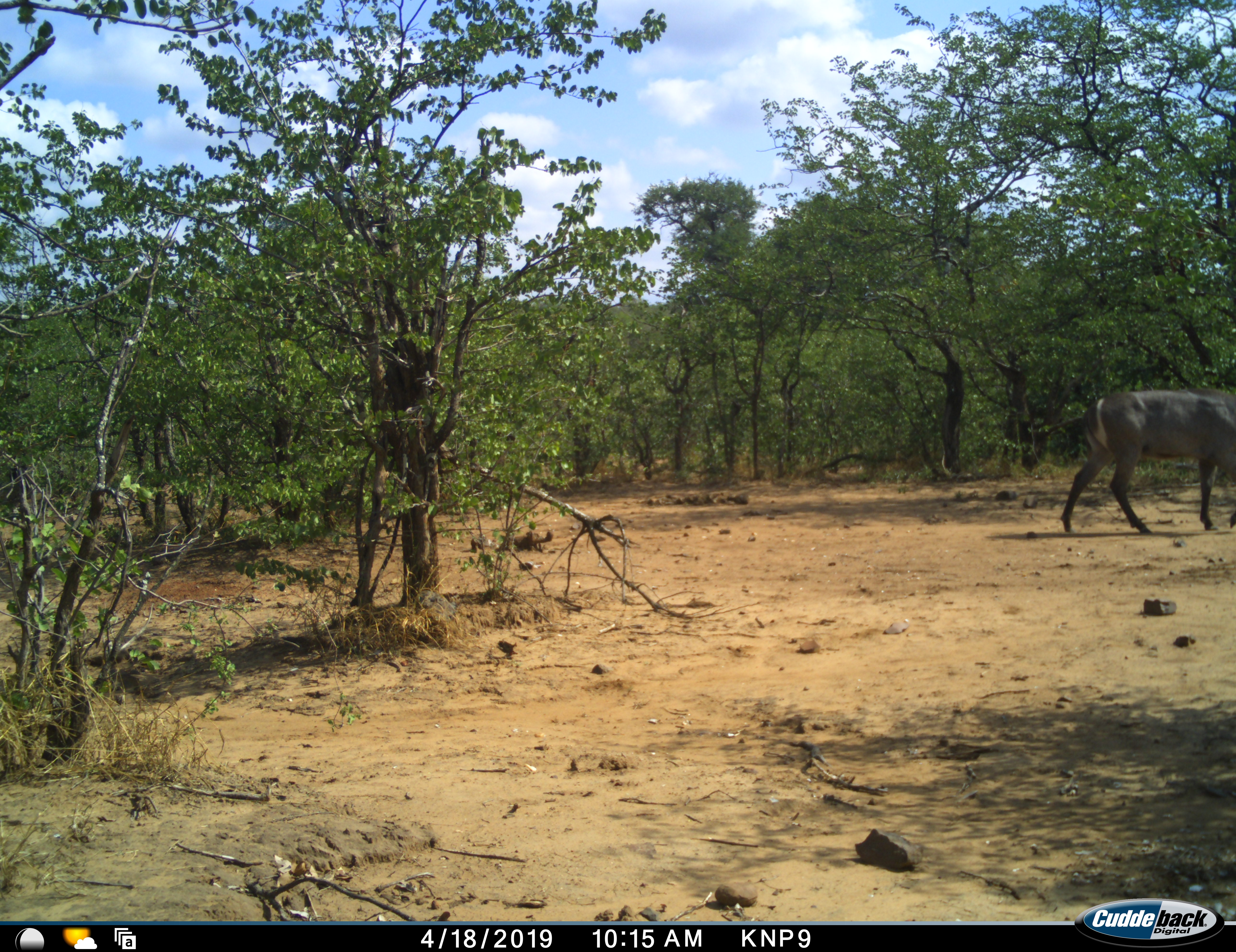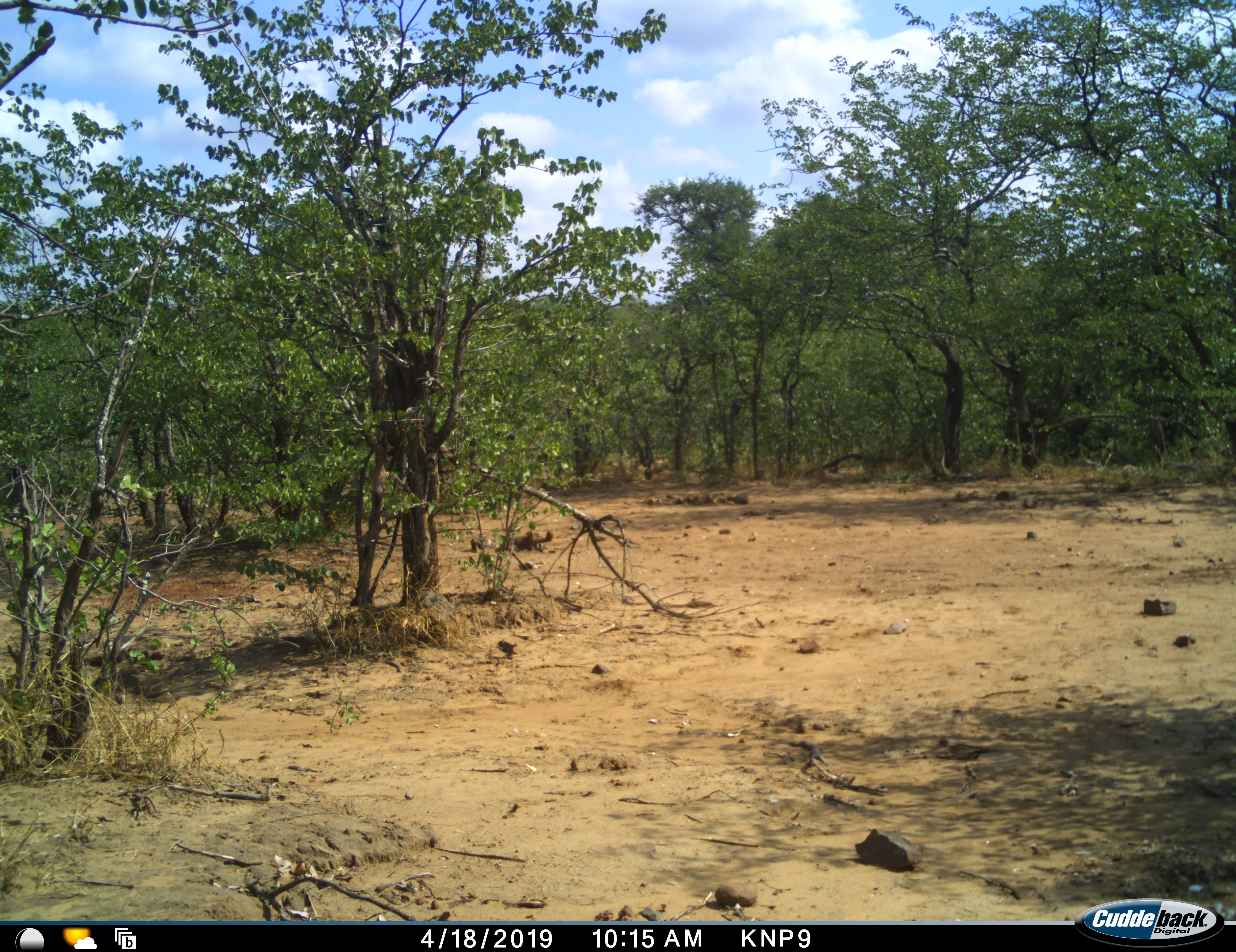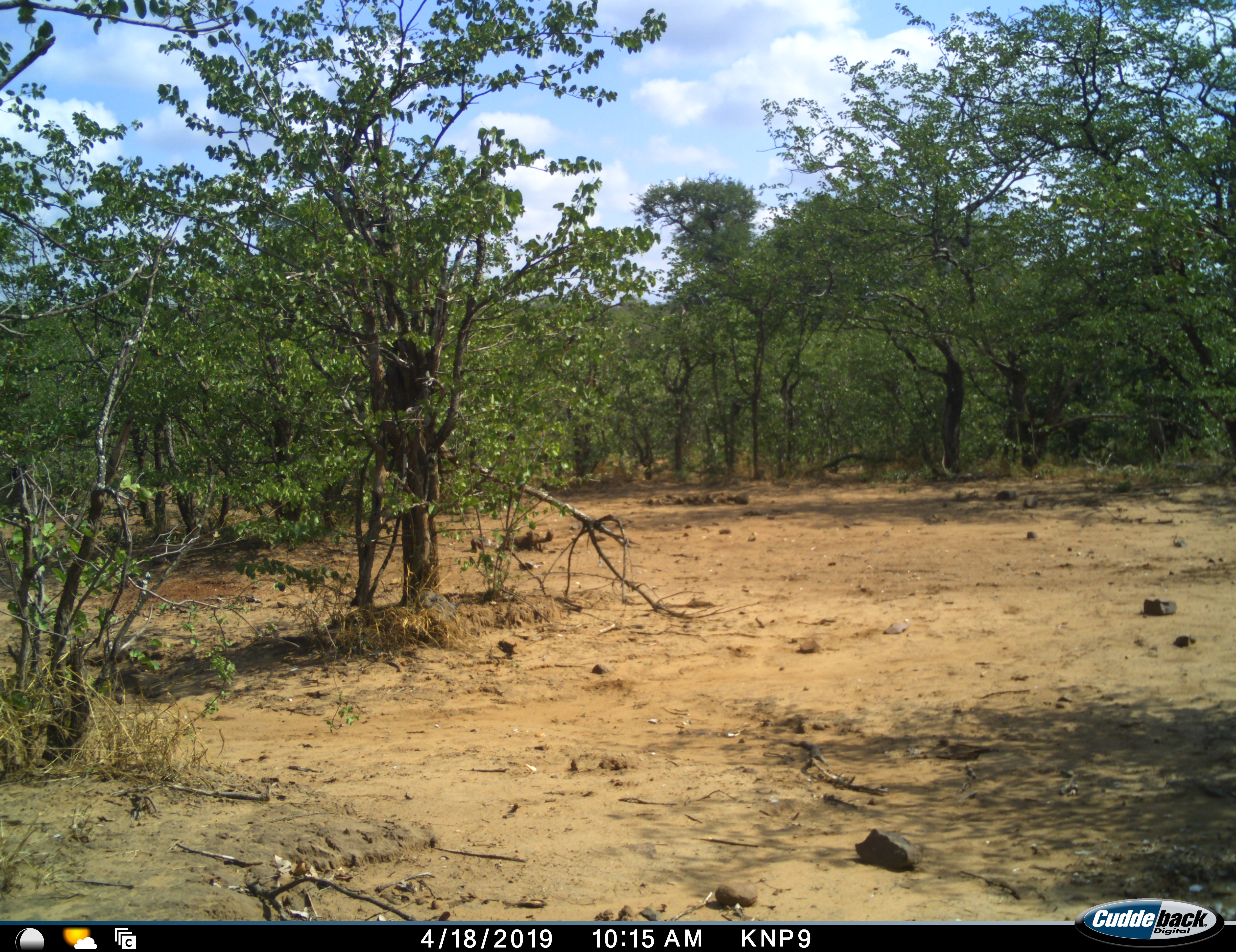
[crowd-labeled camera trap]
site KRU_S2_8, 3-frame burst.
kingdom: Animalia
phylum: Chordata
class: Mammalia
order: Artiodactyla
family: Bovidae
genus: Hippotragus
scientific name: Hippotragus niger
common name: sable antelope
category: sable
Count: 1.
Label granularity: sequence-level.